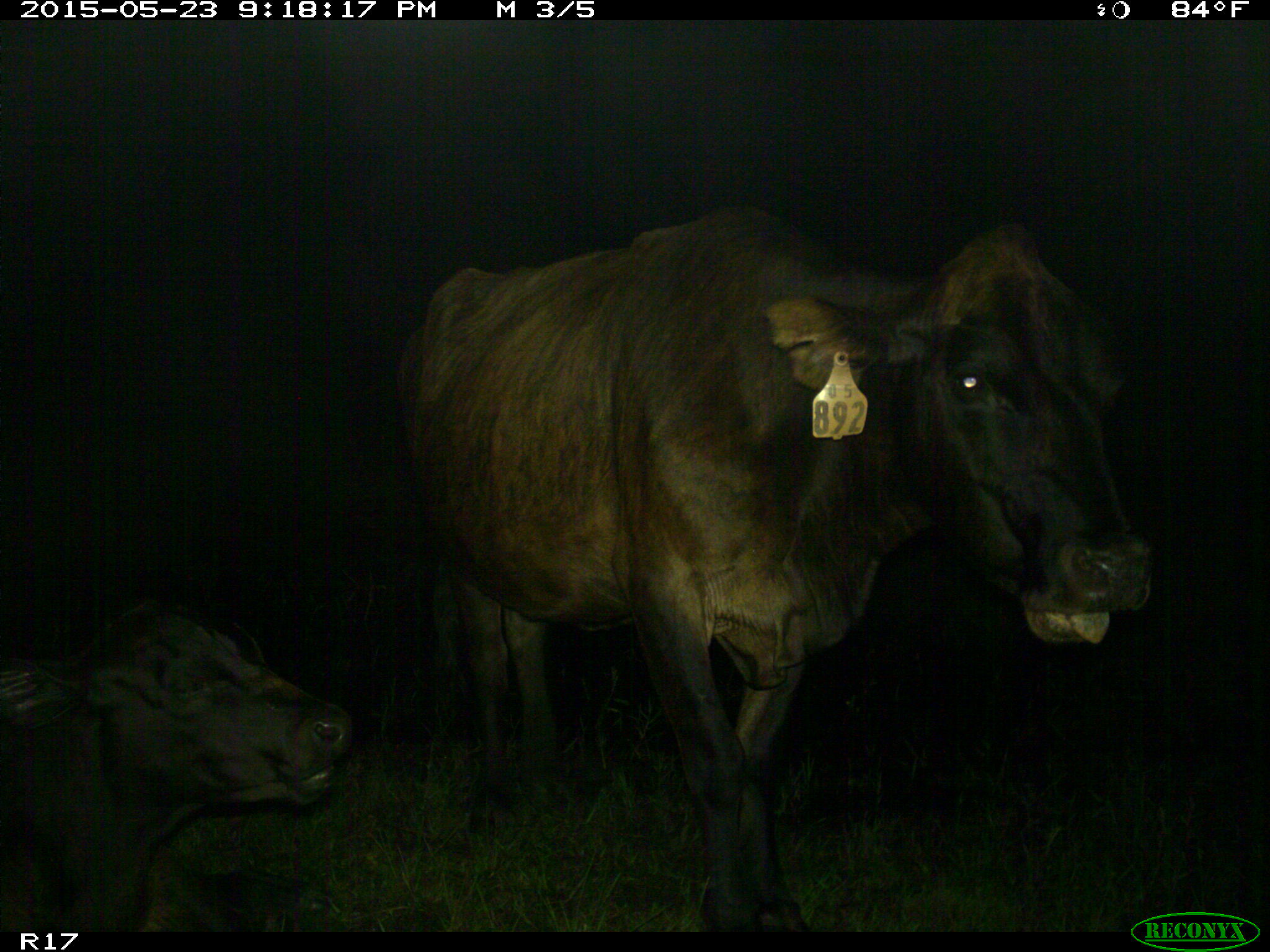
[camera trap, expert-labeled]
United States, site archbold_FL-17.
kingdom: Animalia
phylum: Chordata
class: Mammalia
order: Artiodactyla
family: Bovidae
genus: Bos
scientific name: Bos taurus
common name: domestic cow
Bos taurus (domestic cow).